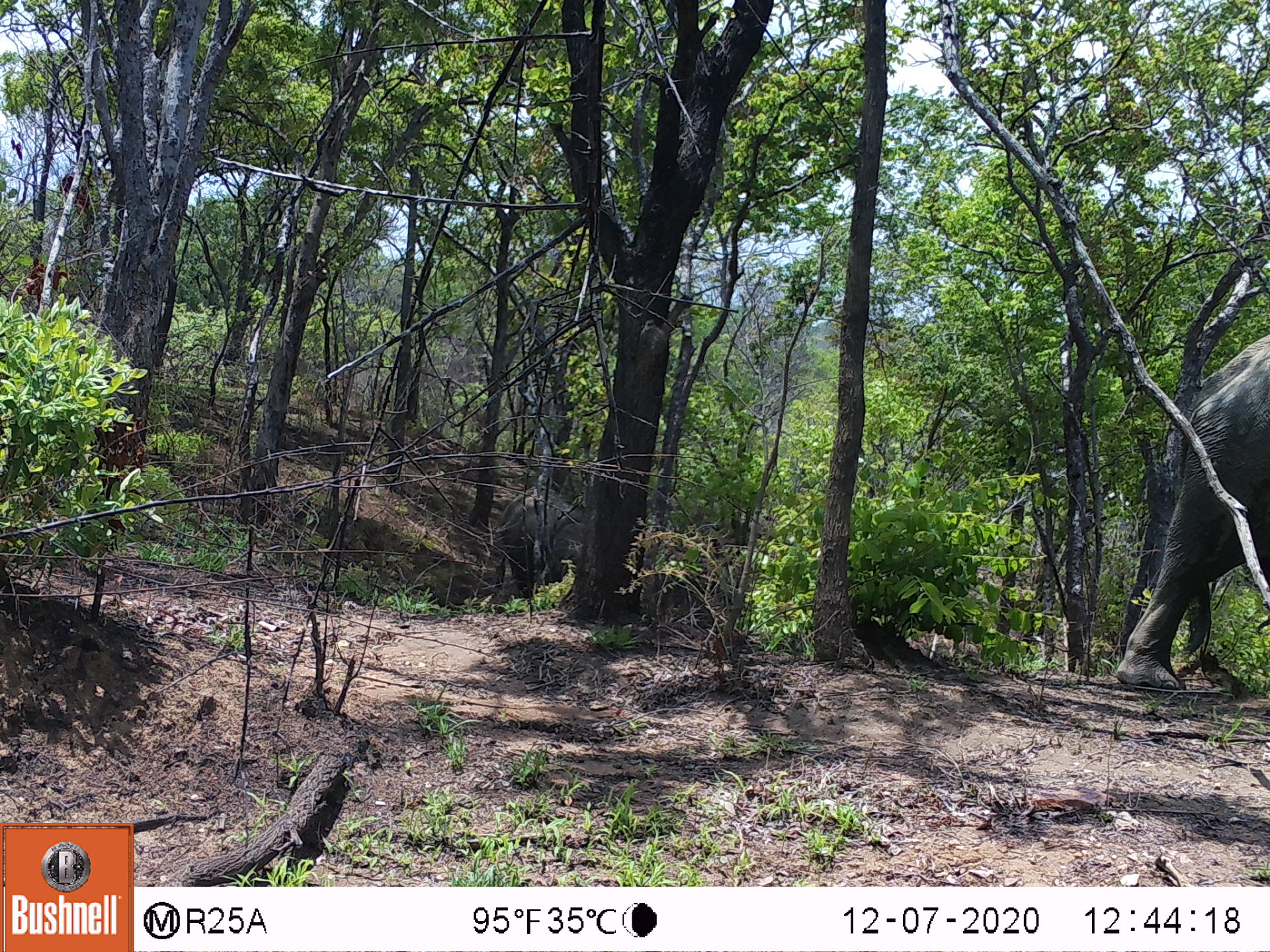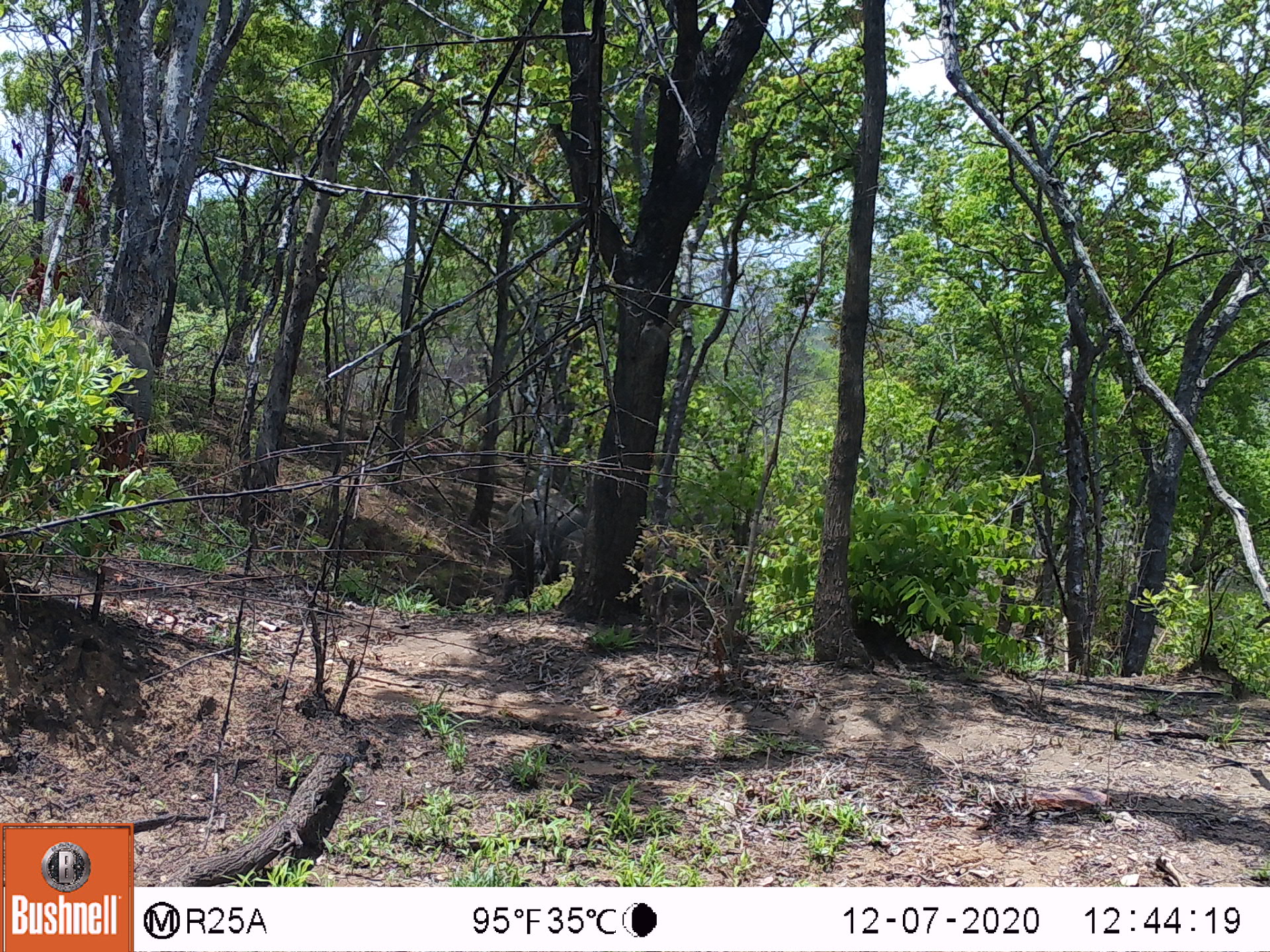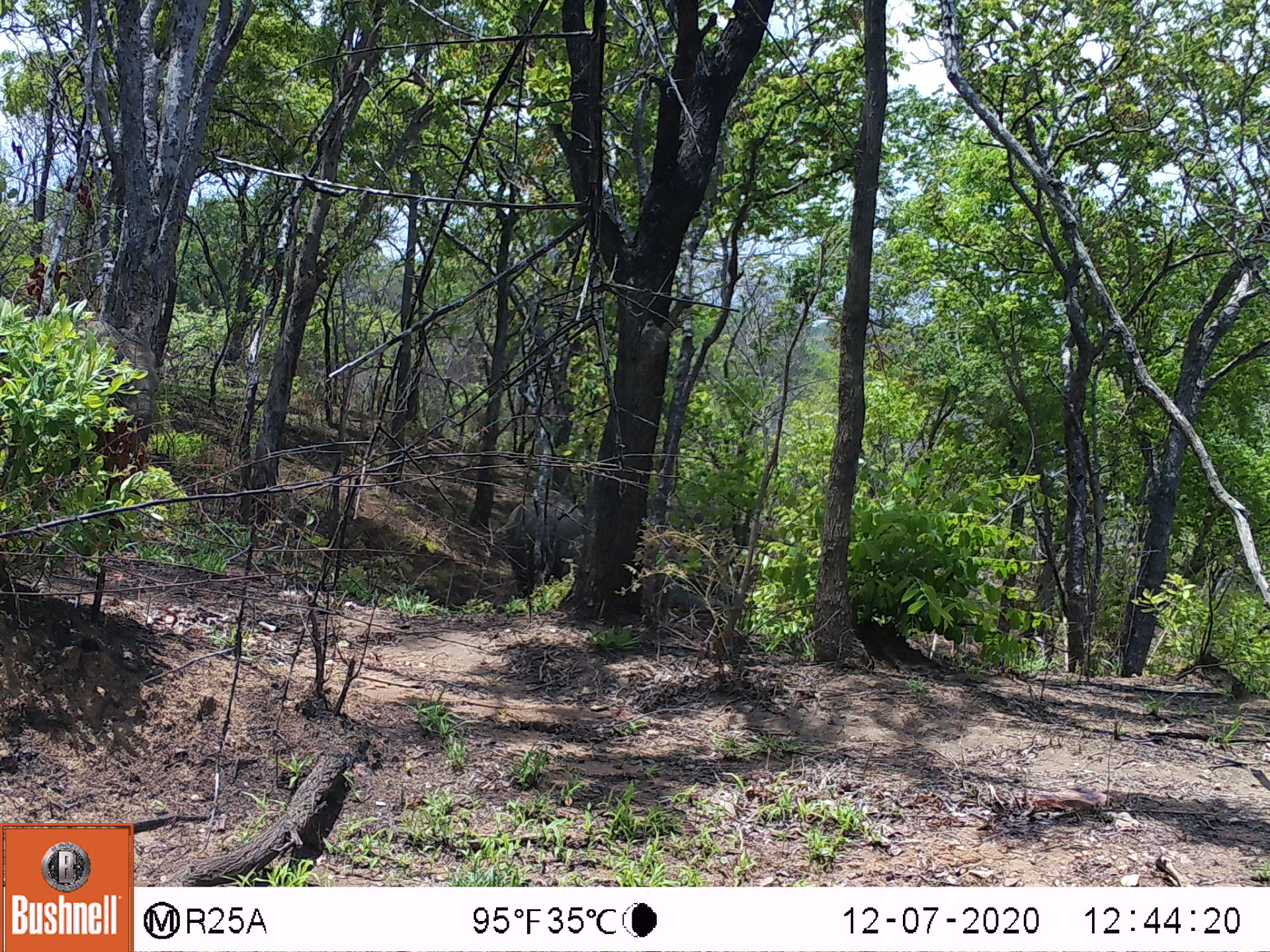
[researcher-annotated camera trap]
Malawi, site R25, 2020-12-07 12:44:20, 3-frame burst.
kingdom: Animalia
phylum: Chordata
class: Mammalia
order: Proboscidea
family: Elephantidae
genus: Loxodonta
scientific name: Loxodonta africana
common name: african savanna elephant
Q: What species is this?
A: African savanna elephant (Loxodonta africana).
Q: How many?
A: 2.